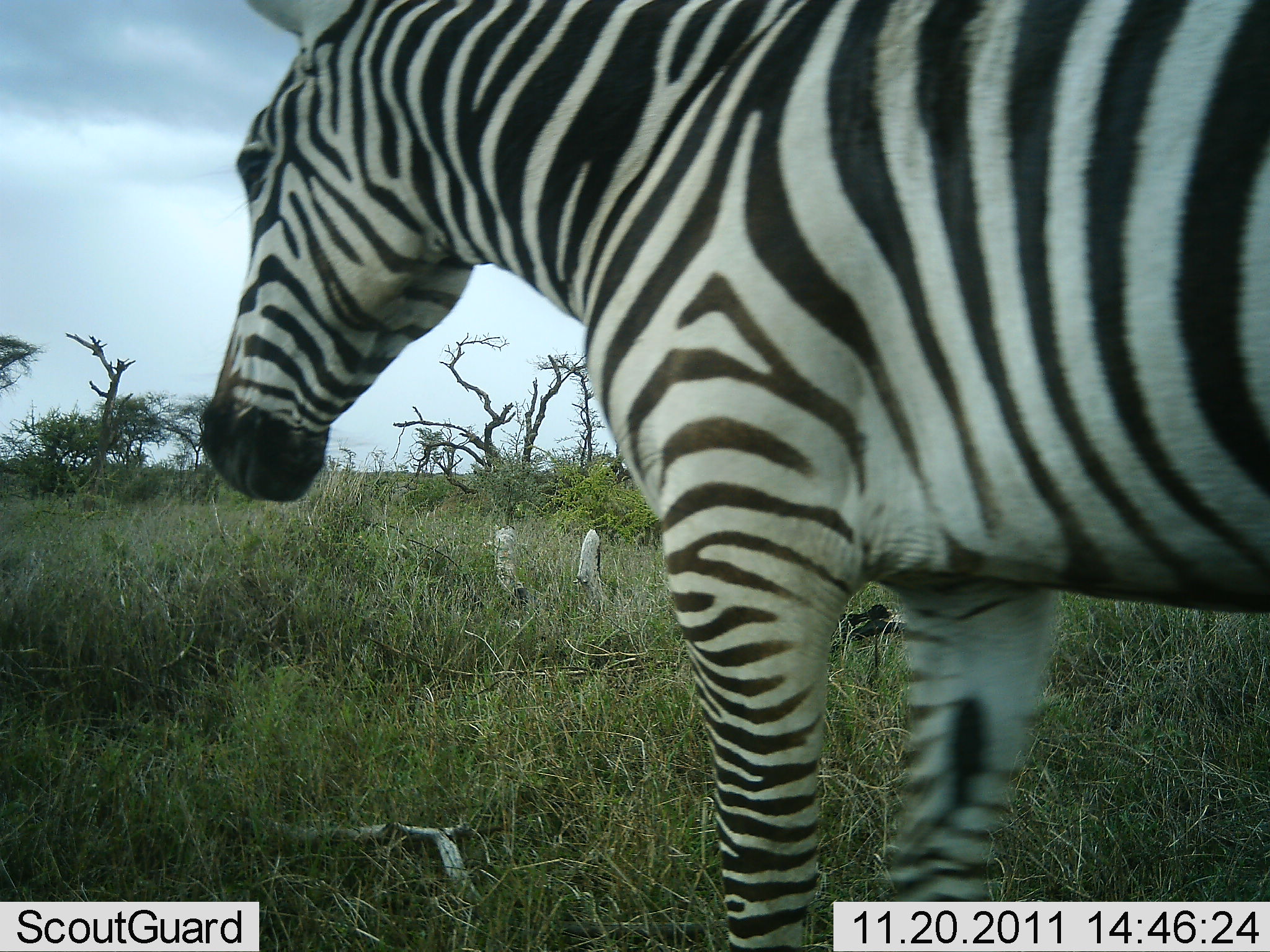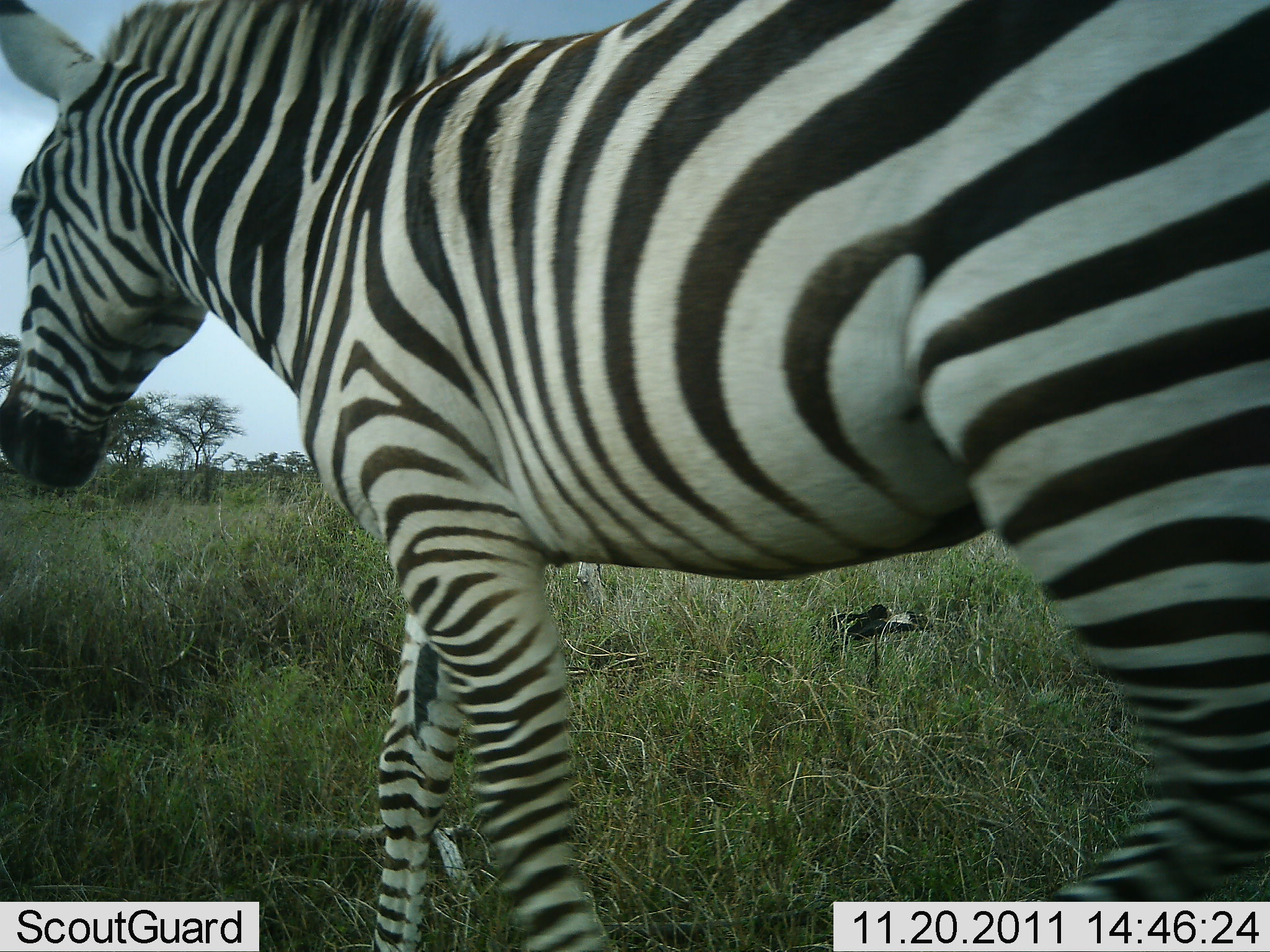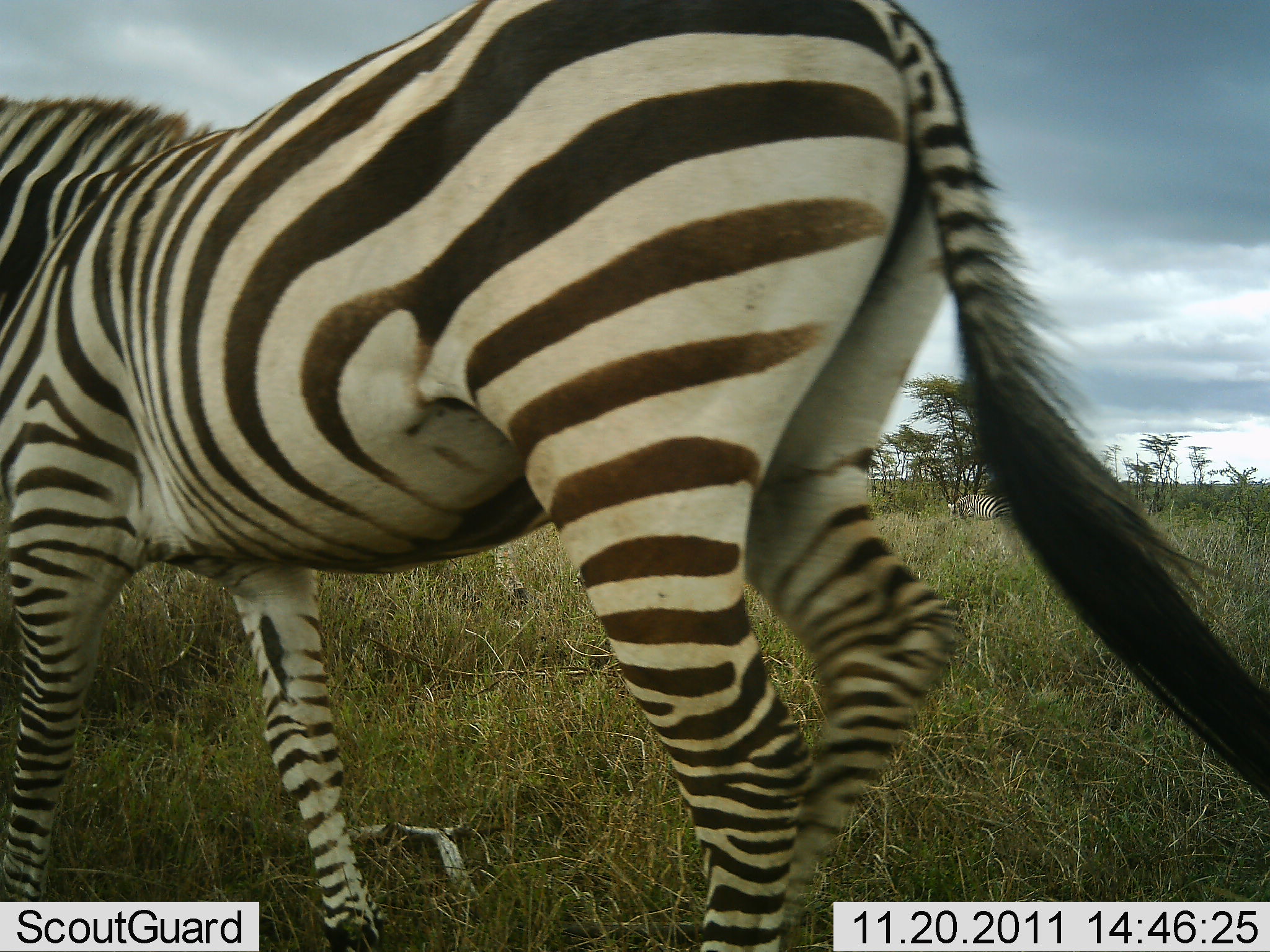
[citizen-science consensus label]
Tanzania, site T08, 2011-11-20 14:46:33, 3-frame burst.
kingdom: Animalia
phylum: Chordata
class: Mammalia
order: Perissodactyla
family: Equidae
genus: Equus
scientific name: Equus quagga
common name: plains zebra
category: zebra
Zebra (plains zebra) (Equus quagga), count 1. Behavior (volunteer vote fractions): standing 0%, resting 0%, moving 100%, interacting 0%. Young present (vote fraction): 0%. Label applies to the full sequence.